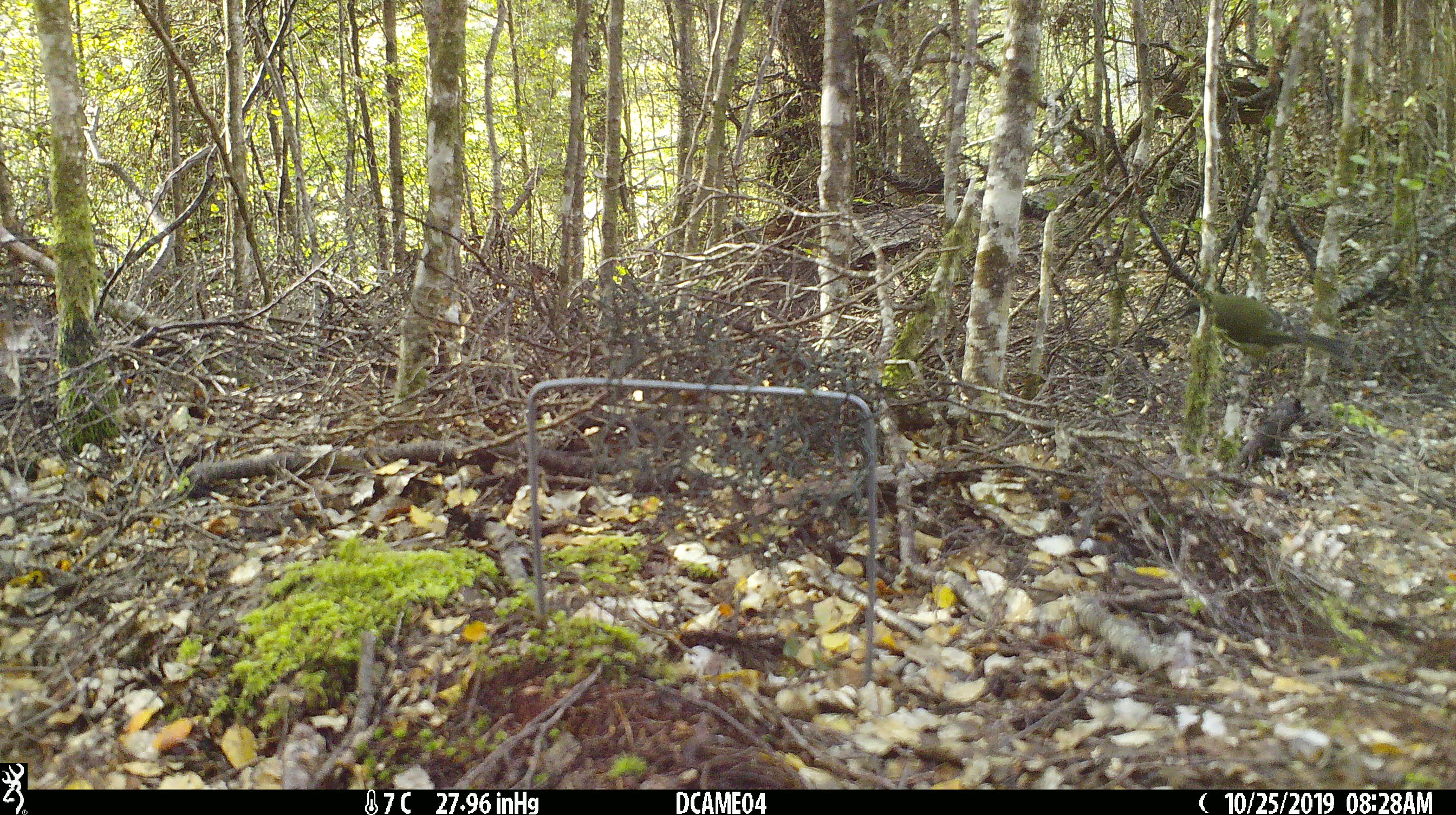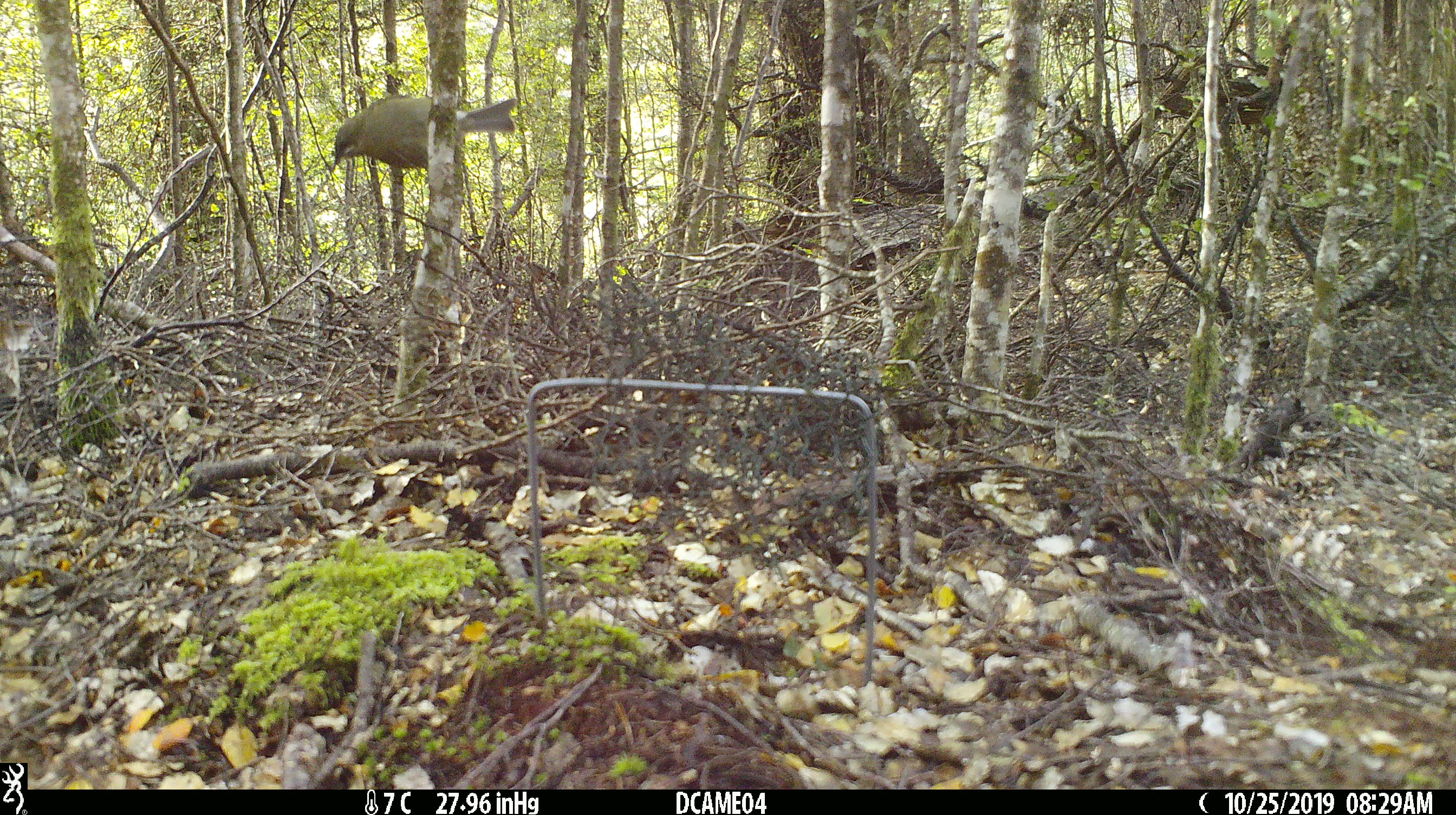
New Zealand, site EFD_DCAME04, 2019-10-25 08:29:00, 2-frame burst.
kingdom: Animalia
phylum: Chordata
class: Aves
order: Passeriformes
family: Meliphagidae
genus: Anthornis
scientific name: Anthornis melanura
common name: new zealand bellbird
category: bellbird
Bellbird (new zealand bellbird) (Anthornis melanura).